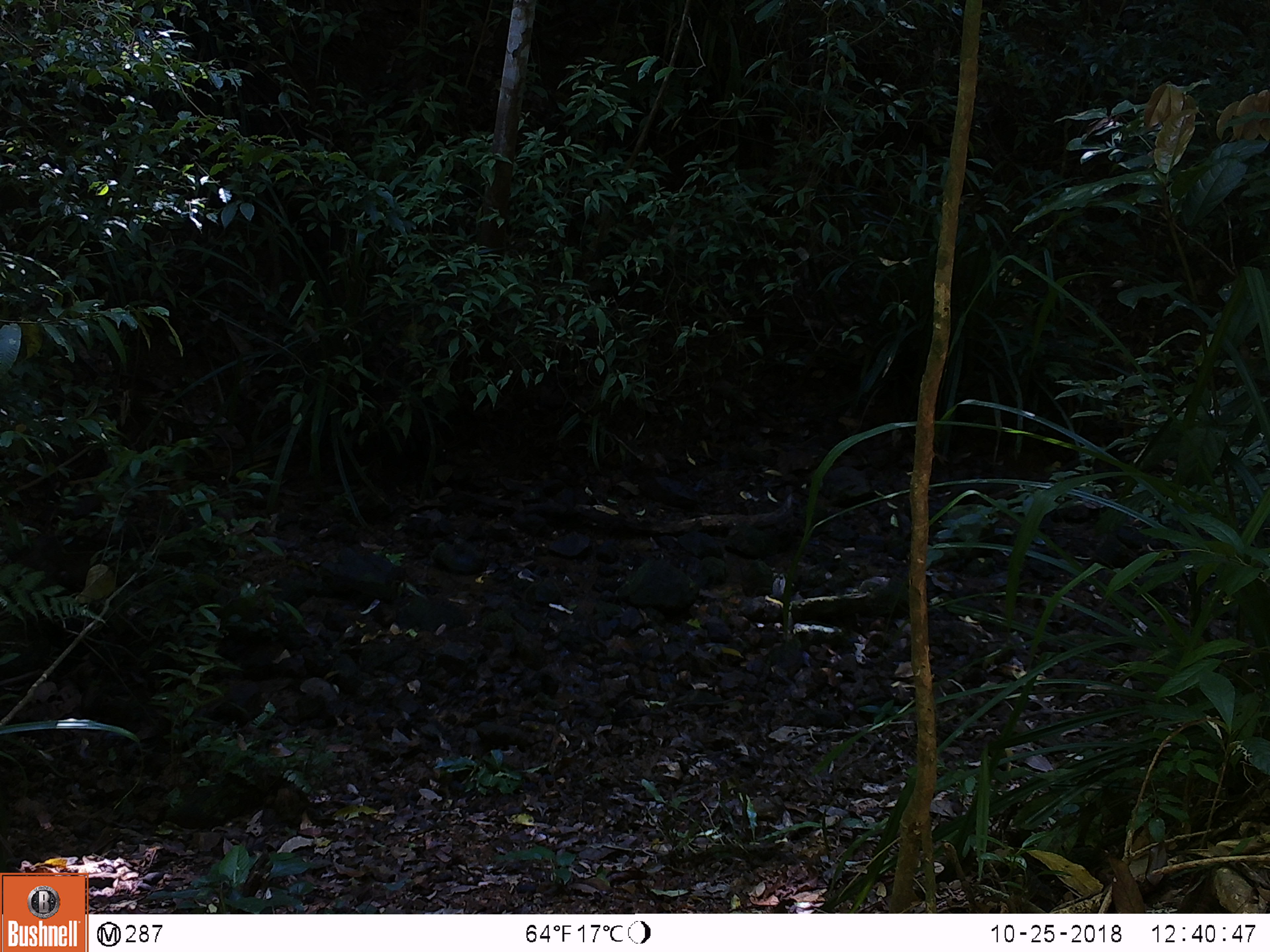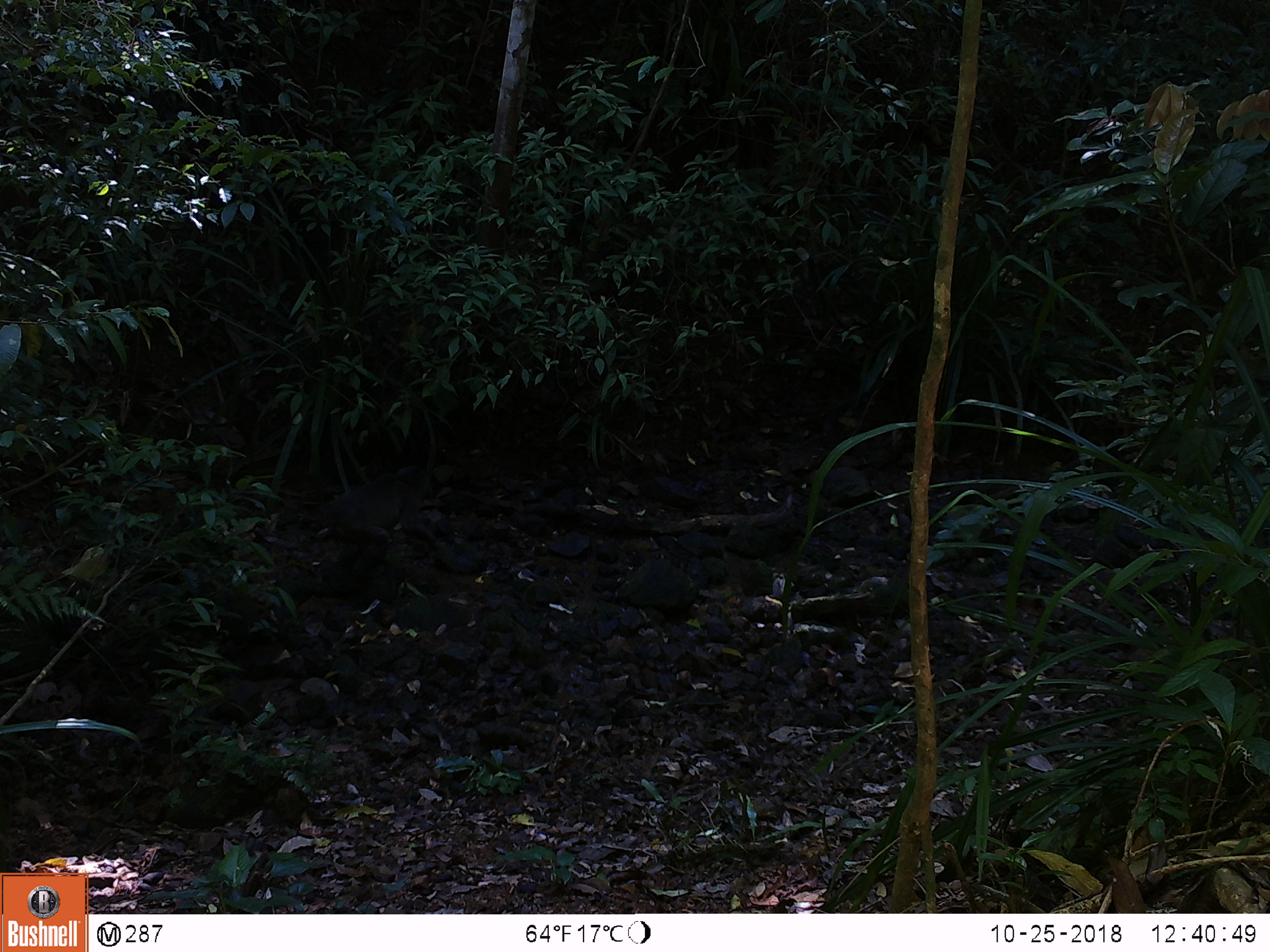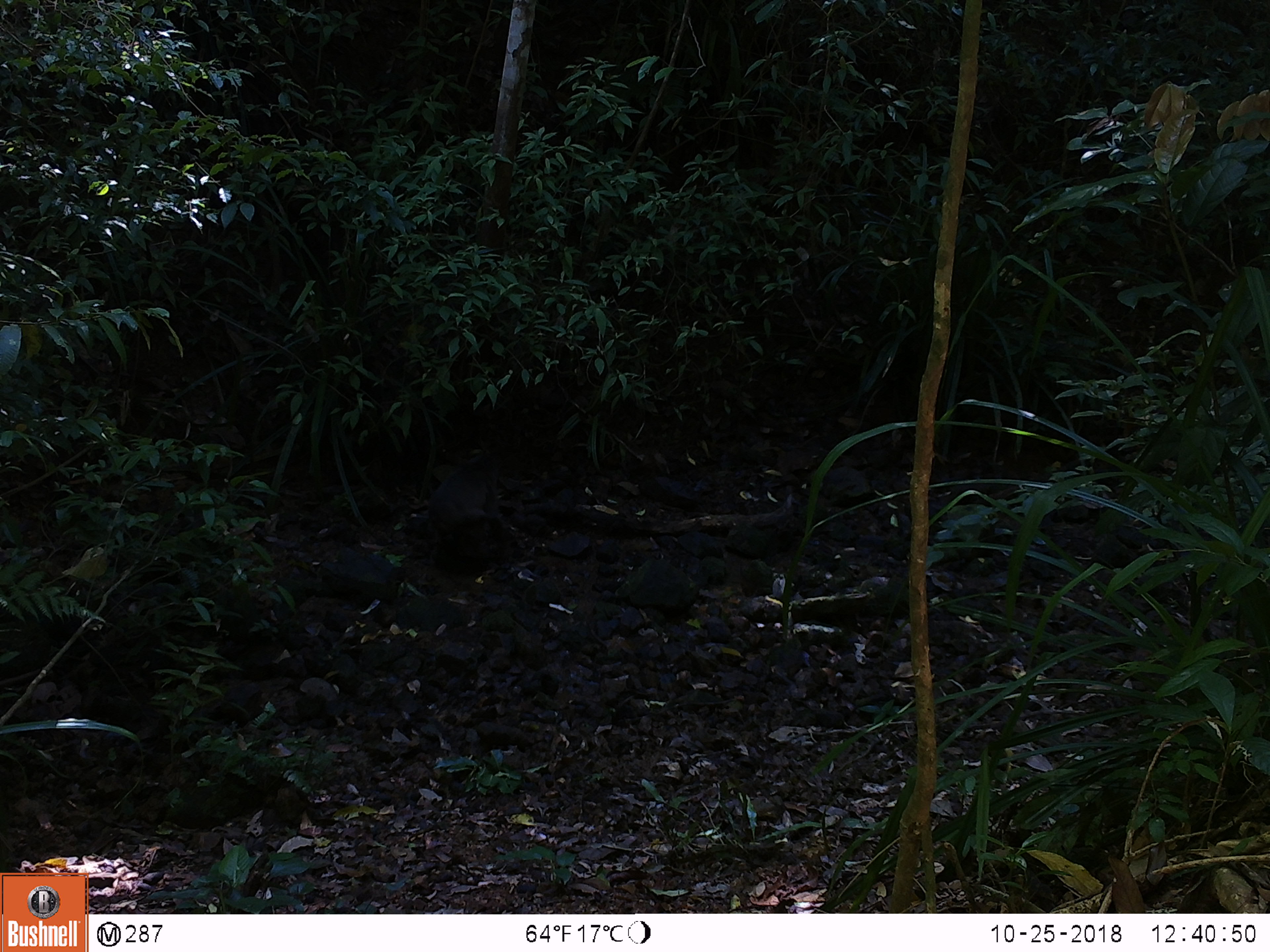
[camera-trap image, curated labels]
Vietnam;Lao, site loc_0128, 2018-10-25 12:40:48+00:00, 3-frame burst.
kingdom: Animalia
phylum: Chordata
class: Mammalia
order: Primates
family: Cercopithecidae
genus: Macaca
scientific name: Macaca arctoides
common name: stump-tailed macaque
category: stump tailed macaque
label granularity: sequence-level